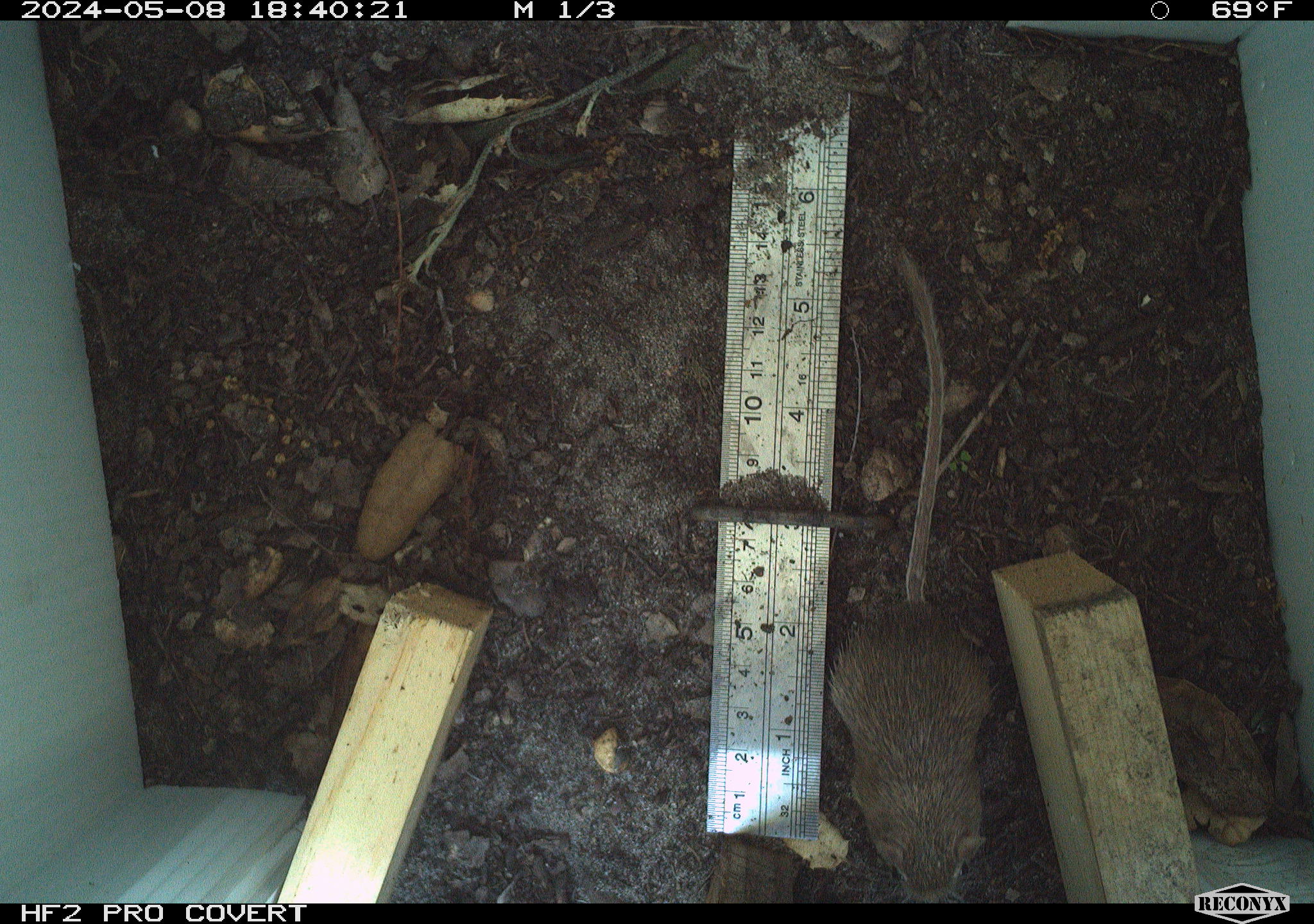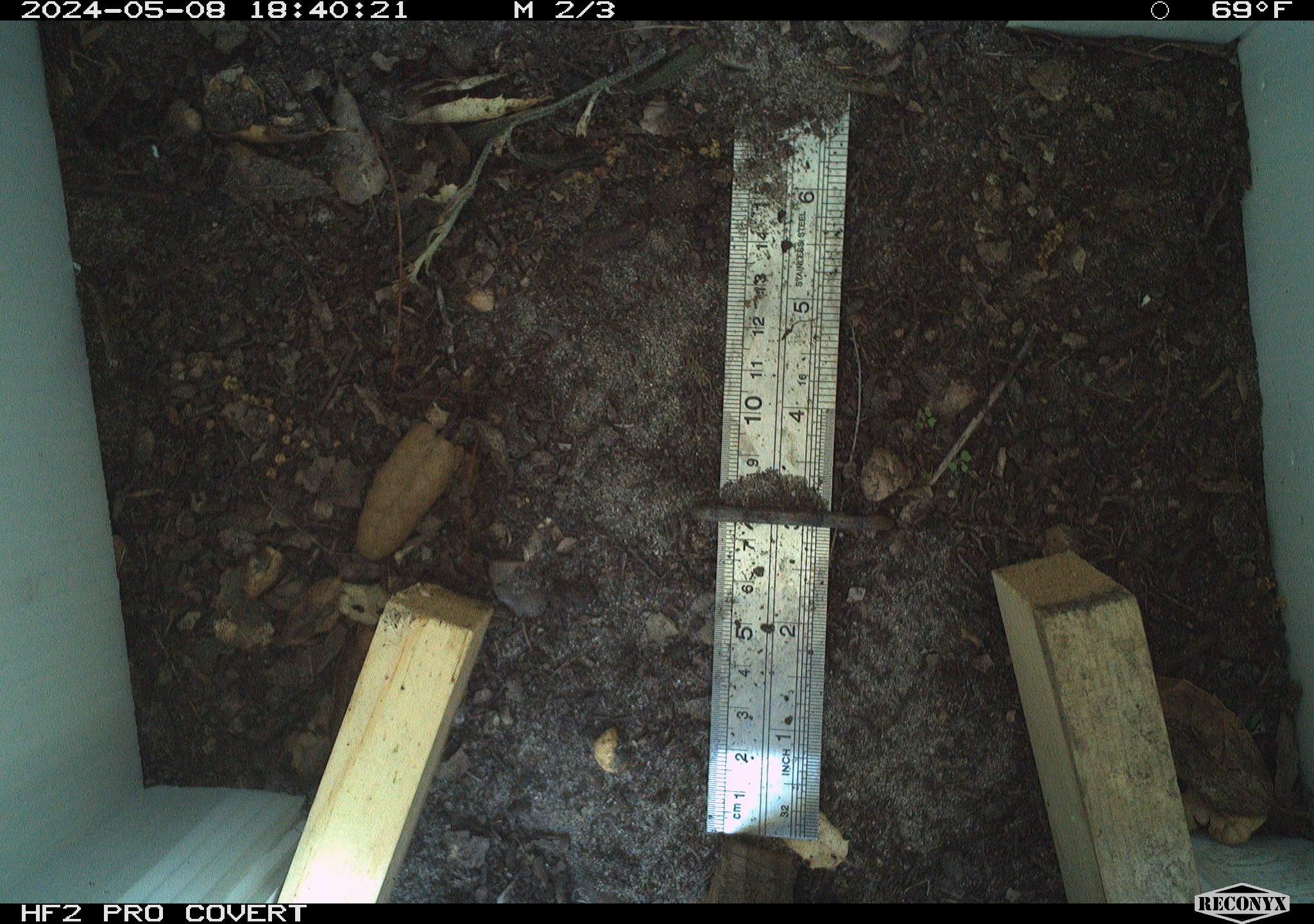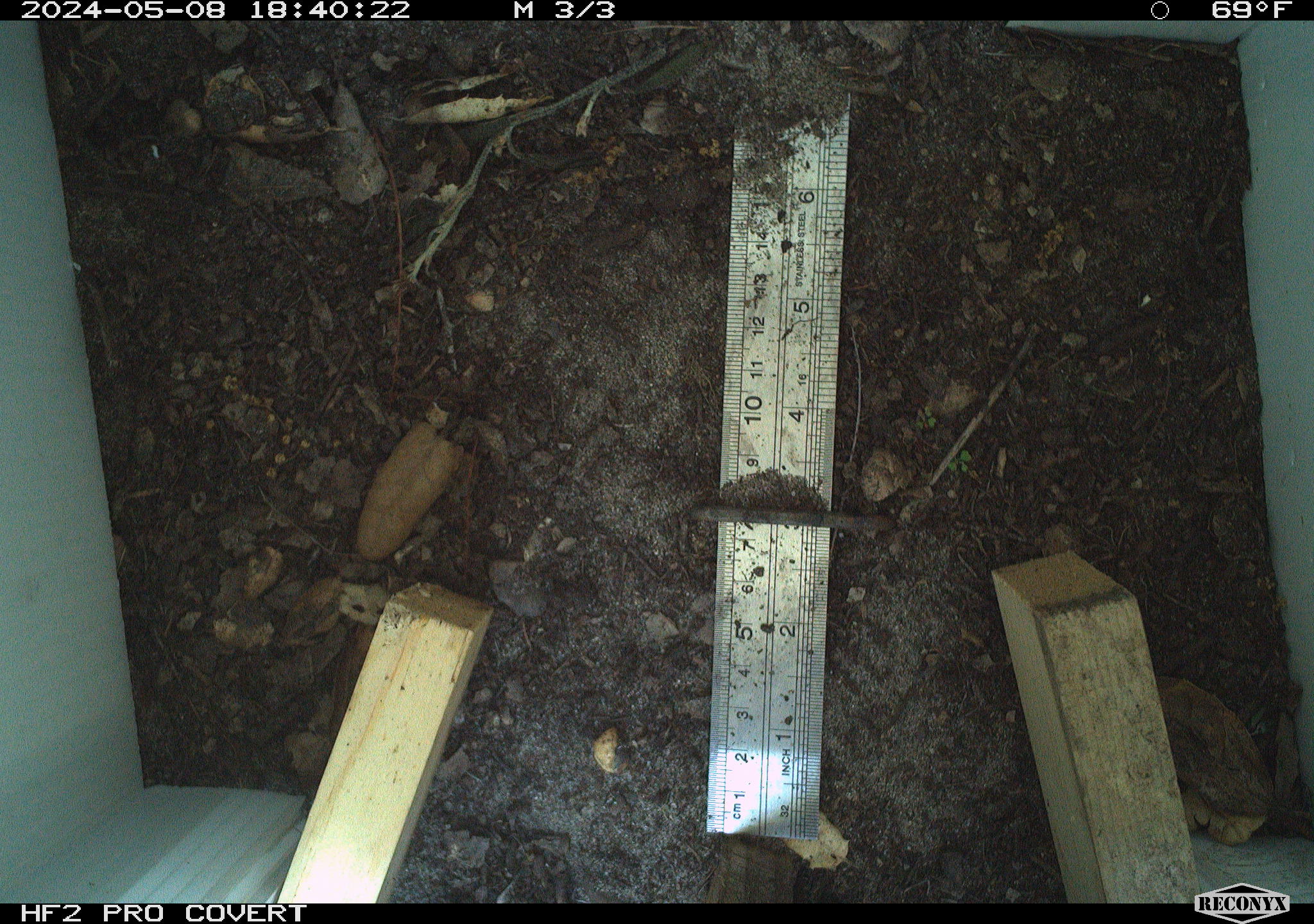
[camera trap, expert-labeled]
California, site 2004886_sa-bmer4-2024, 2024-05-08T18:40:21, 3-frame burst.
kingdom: Animalia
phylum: Chordata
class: Mammalia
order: Rodentia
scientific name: Rodentia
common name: mouse species